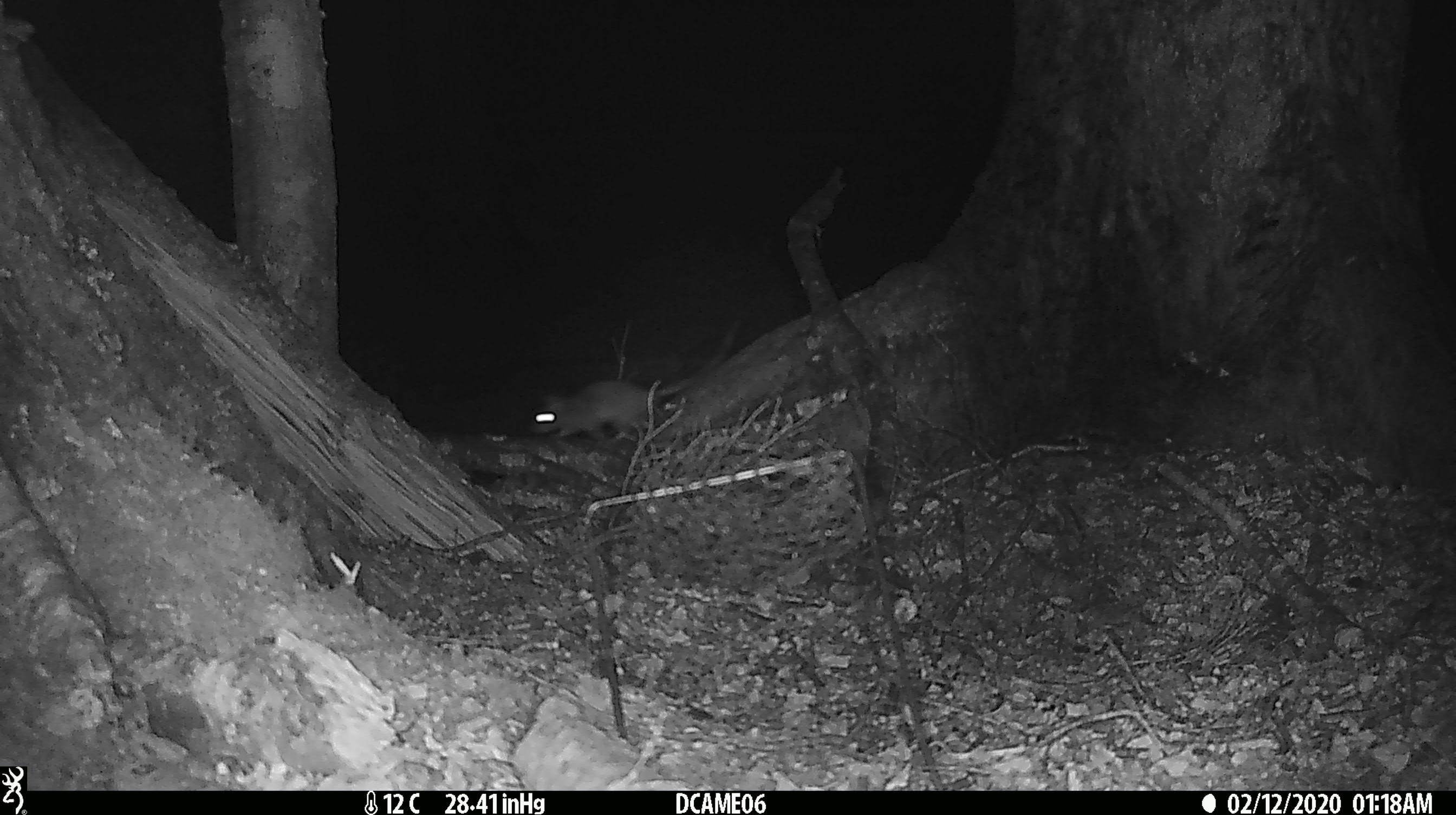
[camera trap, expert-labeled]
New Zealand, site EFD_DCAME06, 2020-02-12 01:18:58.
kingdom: Animalia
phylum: Chordata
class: Mammalia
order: Rodentia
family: Muridae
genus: Rattus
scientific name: Rattus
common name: rat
Rat (Rattus).